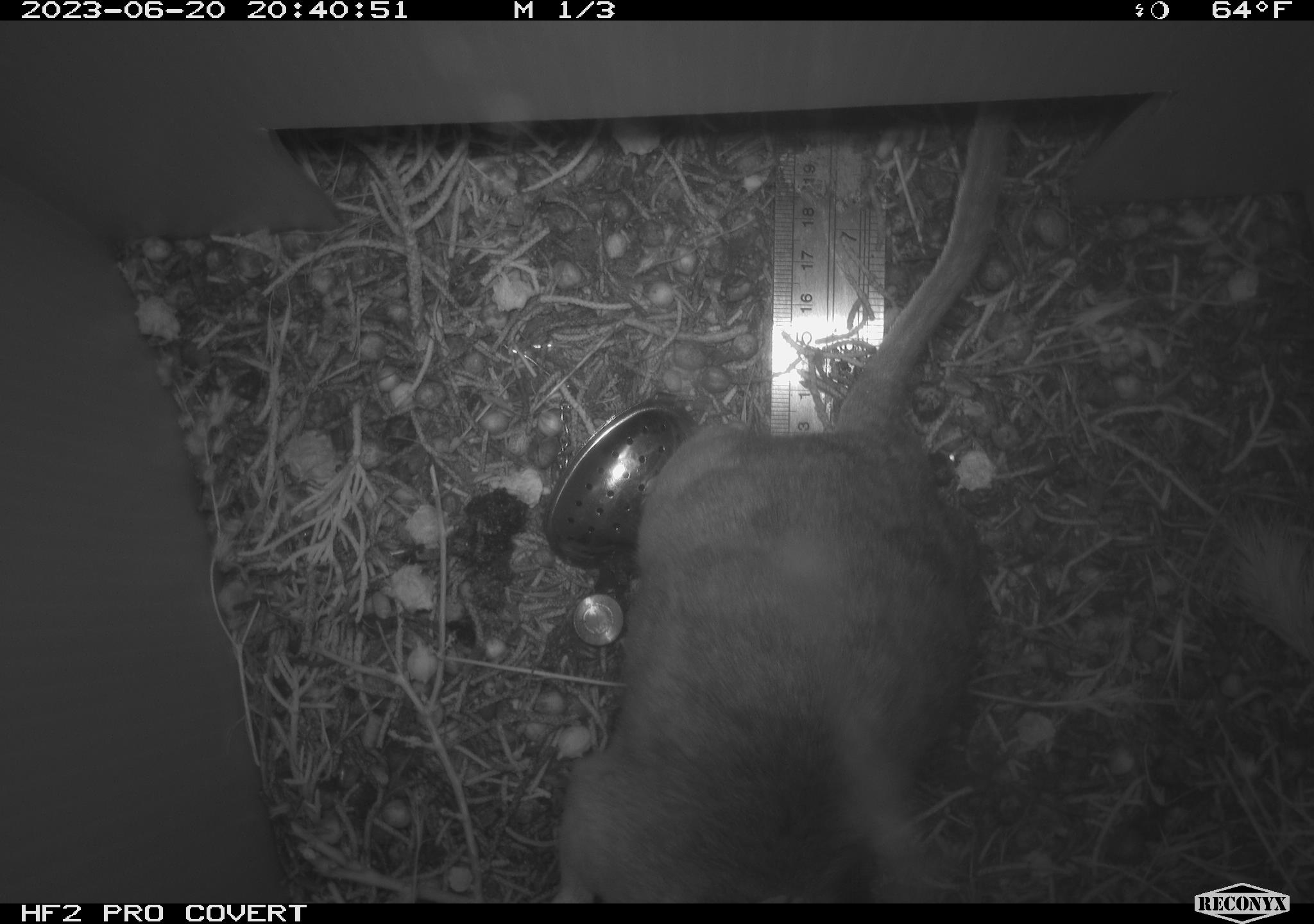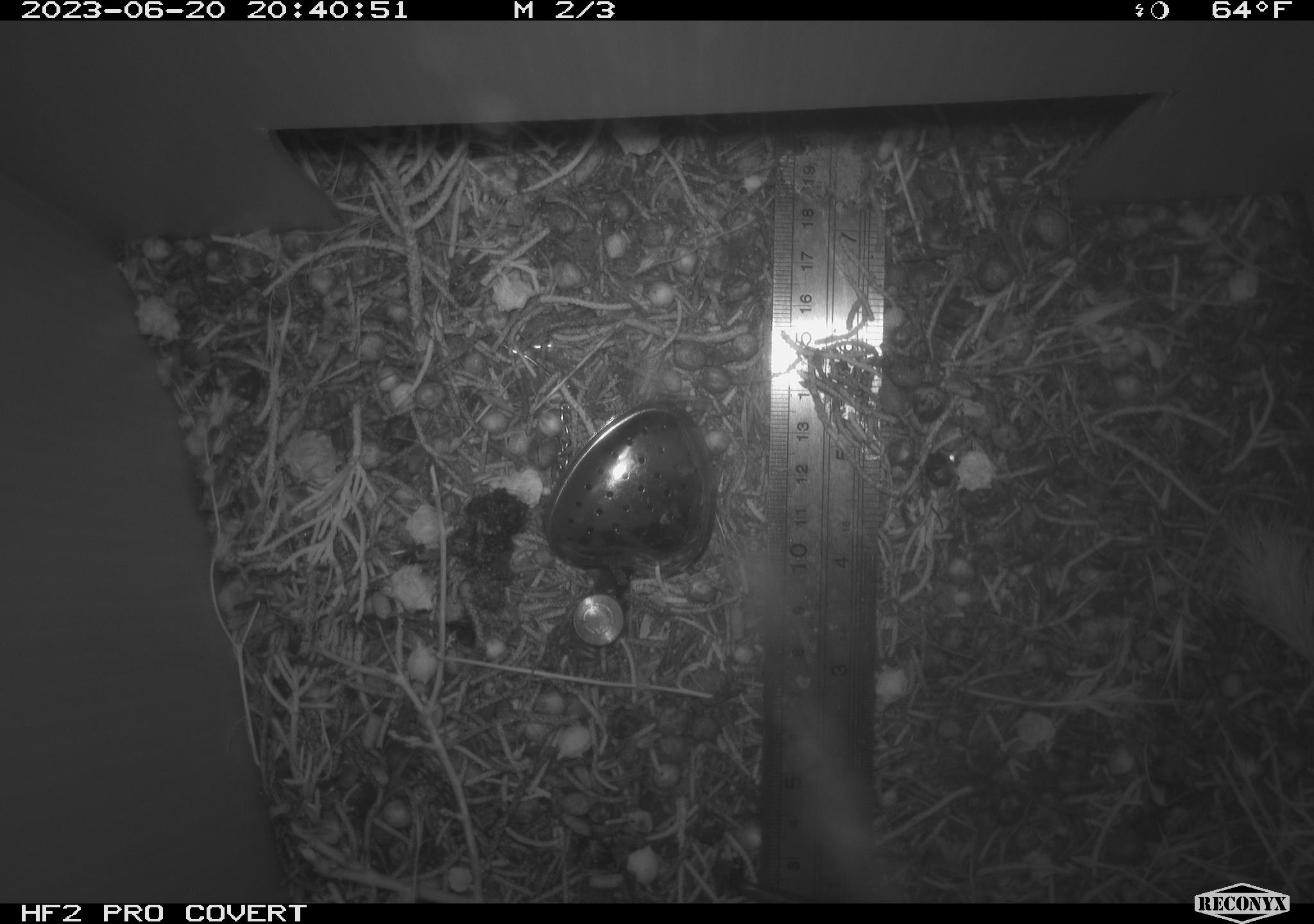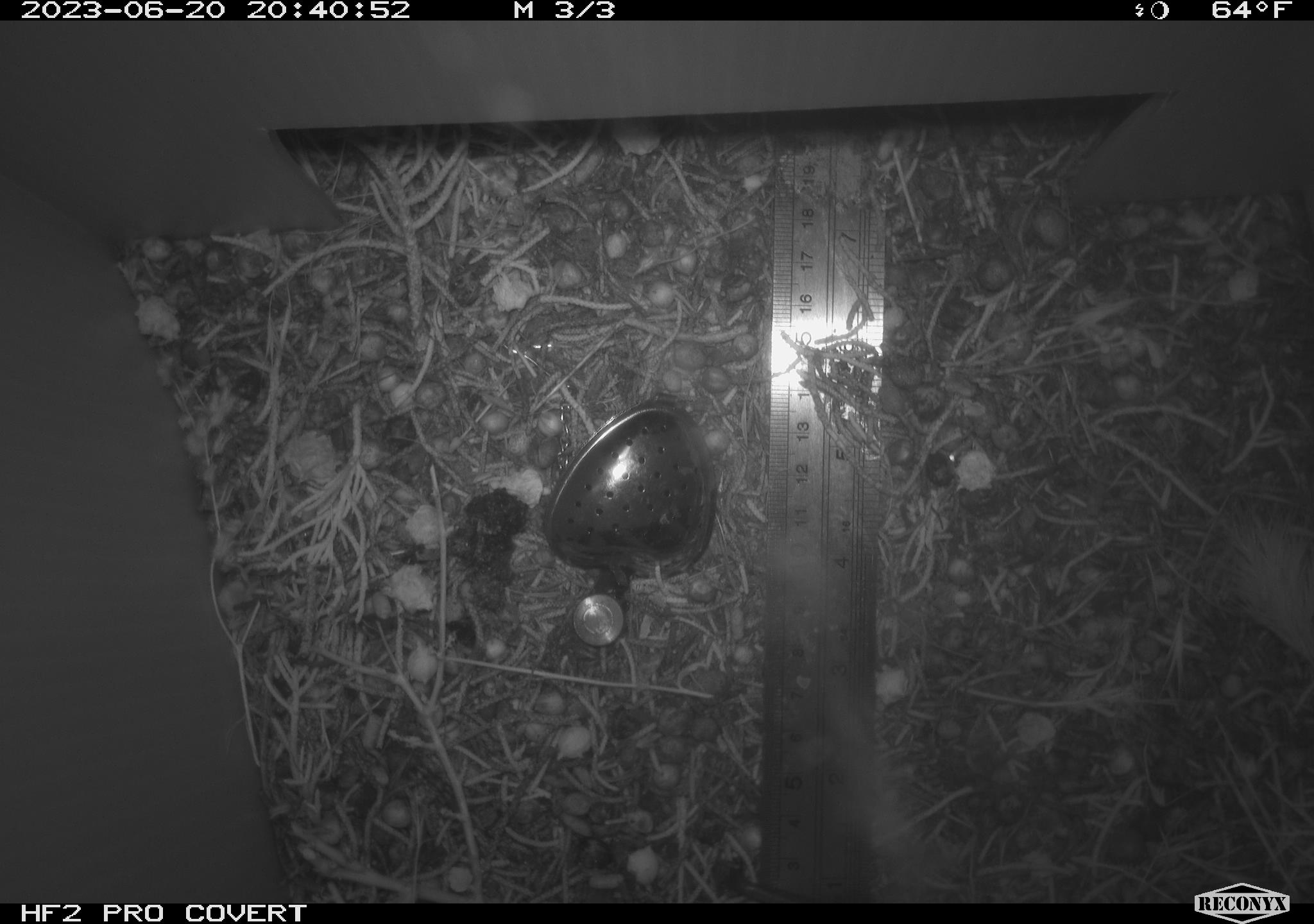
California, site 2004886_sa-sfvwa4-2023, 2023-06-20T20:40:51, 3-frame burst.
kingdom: Animalia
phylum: Chordata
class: Mammalia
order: Rodentia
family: Cricetidae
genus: Neotoma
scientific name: Neotoma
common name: pack rat or woodrat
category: neotoma species